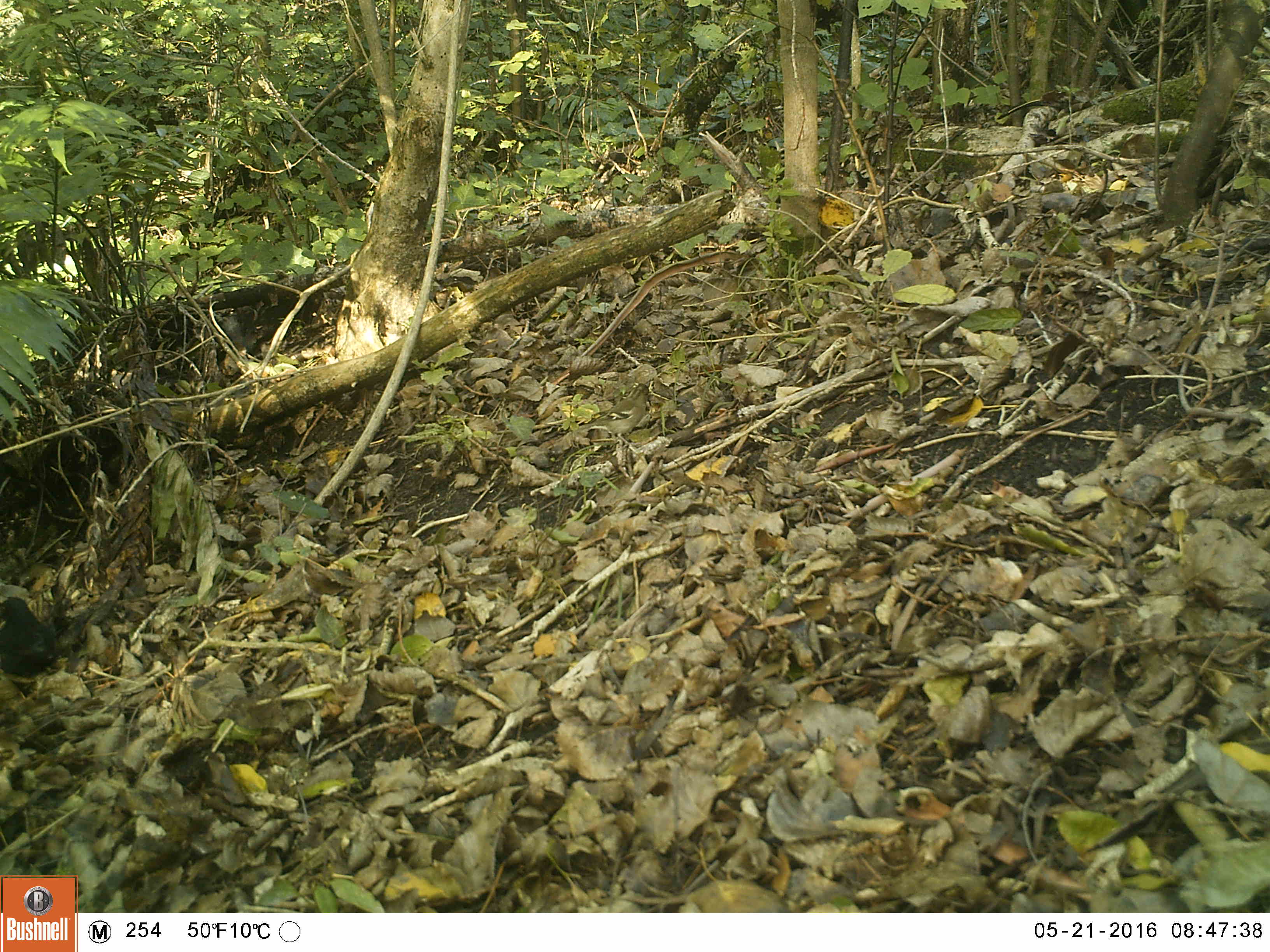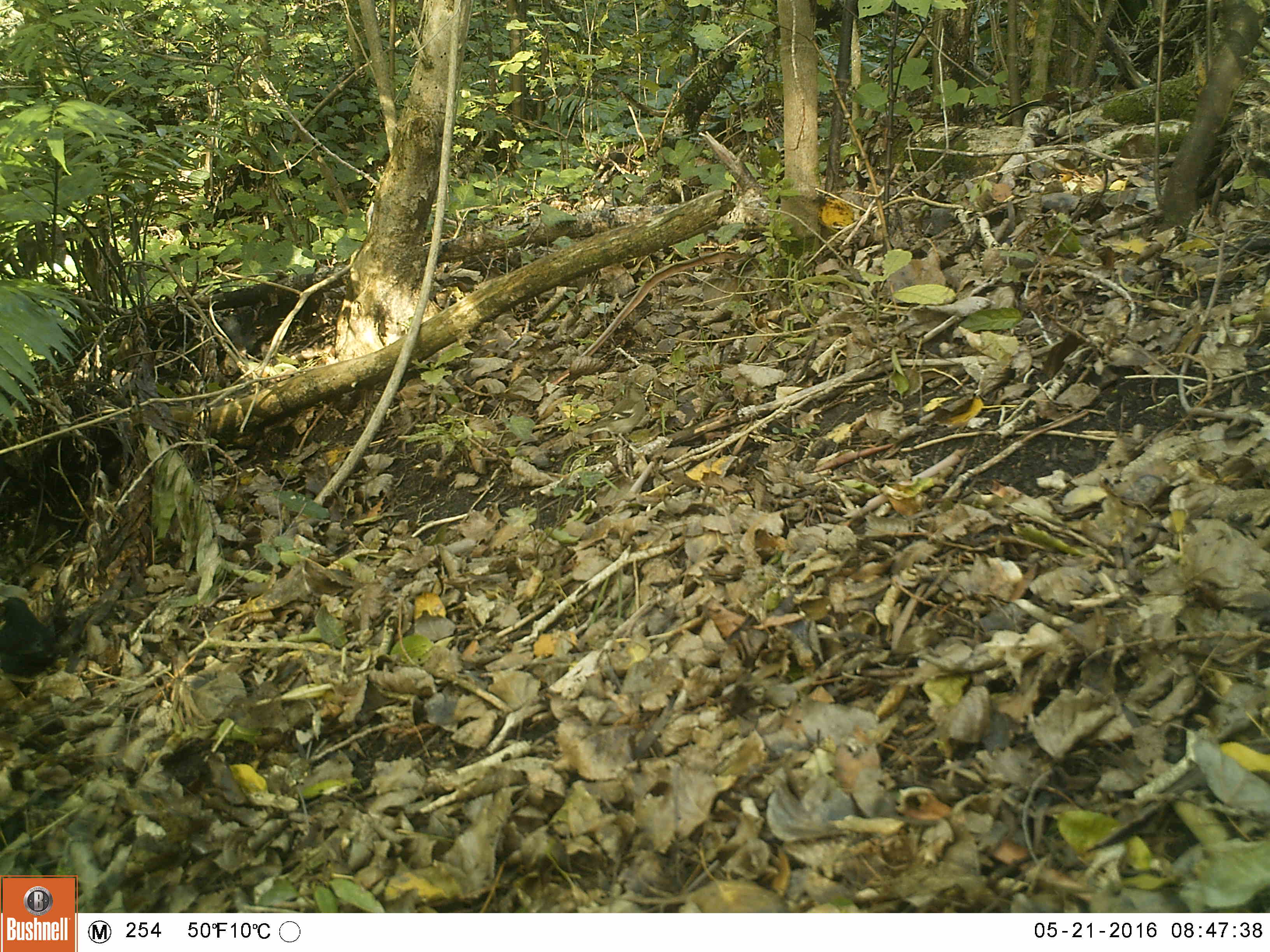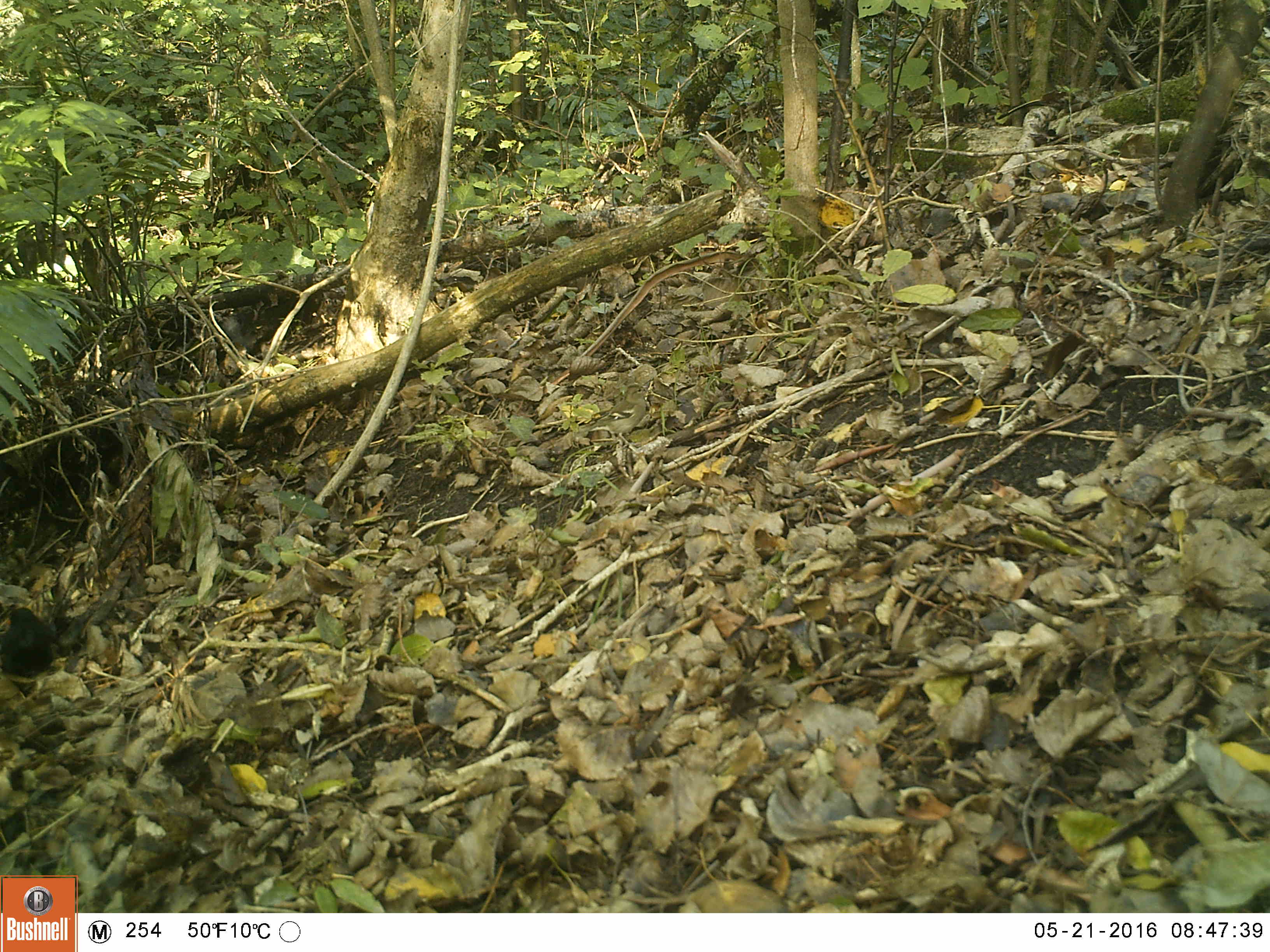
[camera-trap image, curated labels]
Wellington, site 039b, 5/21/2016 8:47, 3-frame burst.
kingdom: Animalia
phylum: Chordata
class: Aves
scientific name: Aves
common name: bird